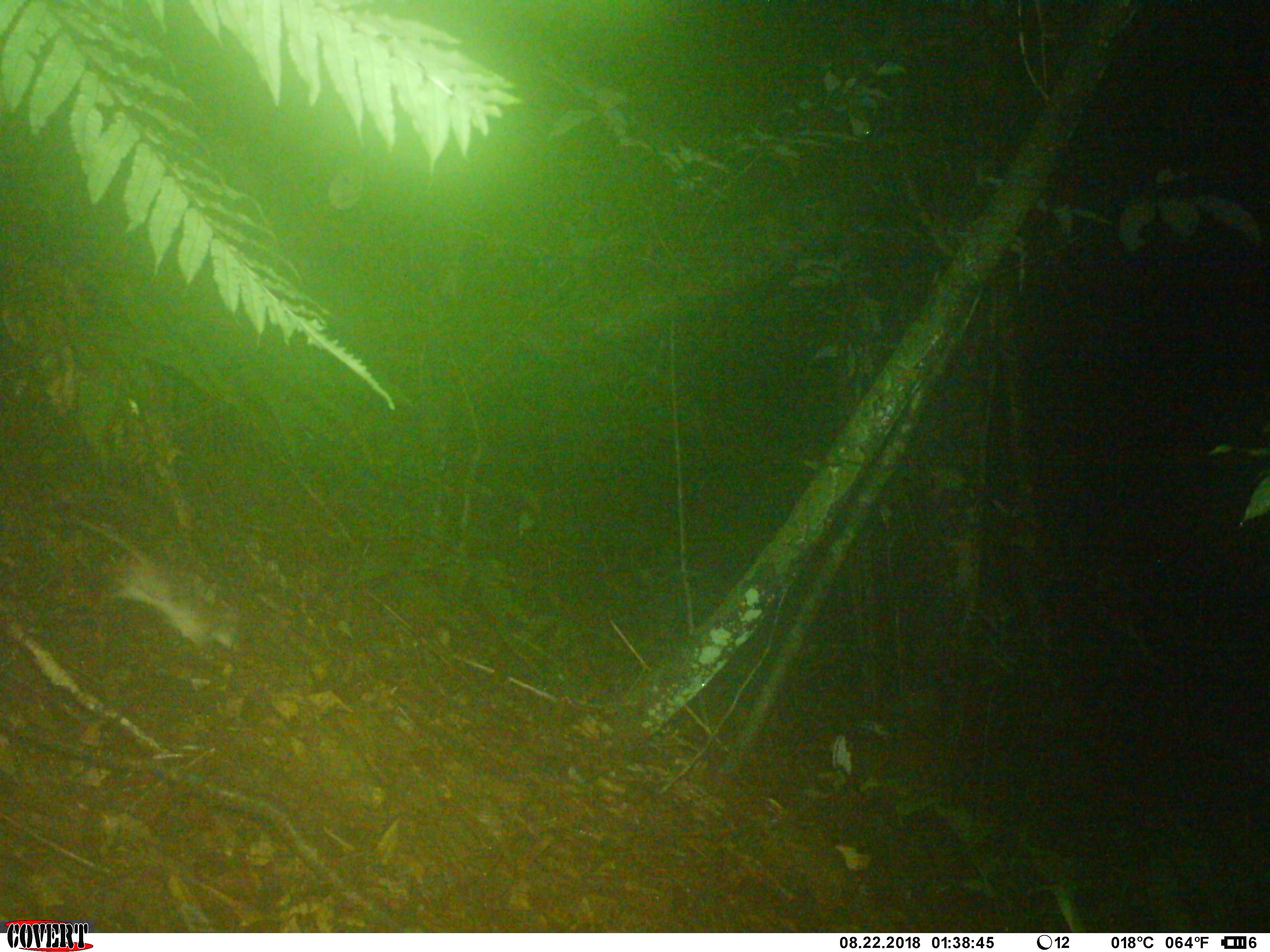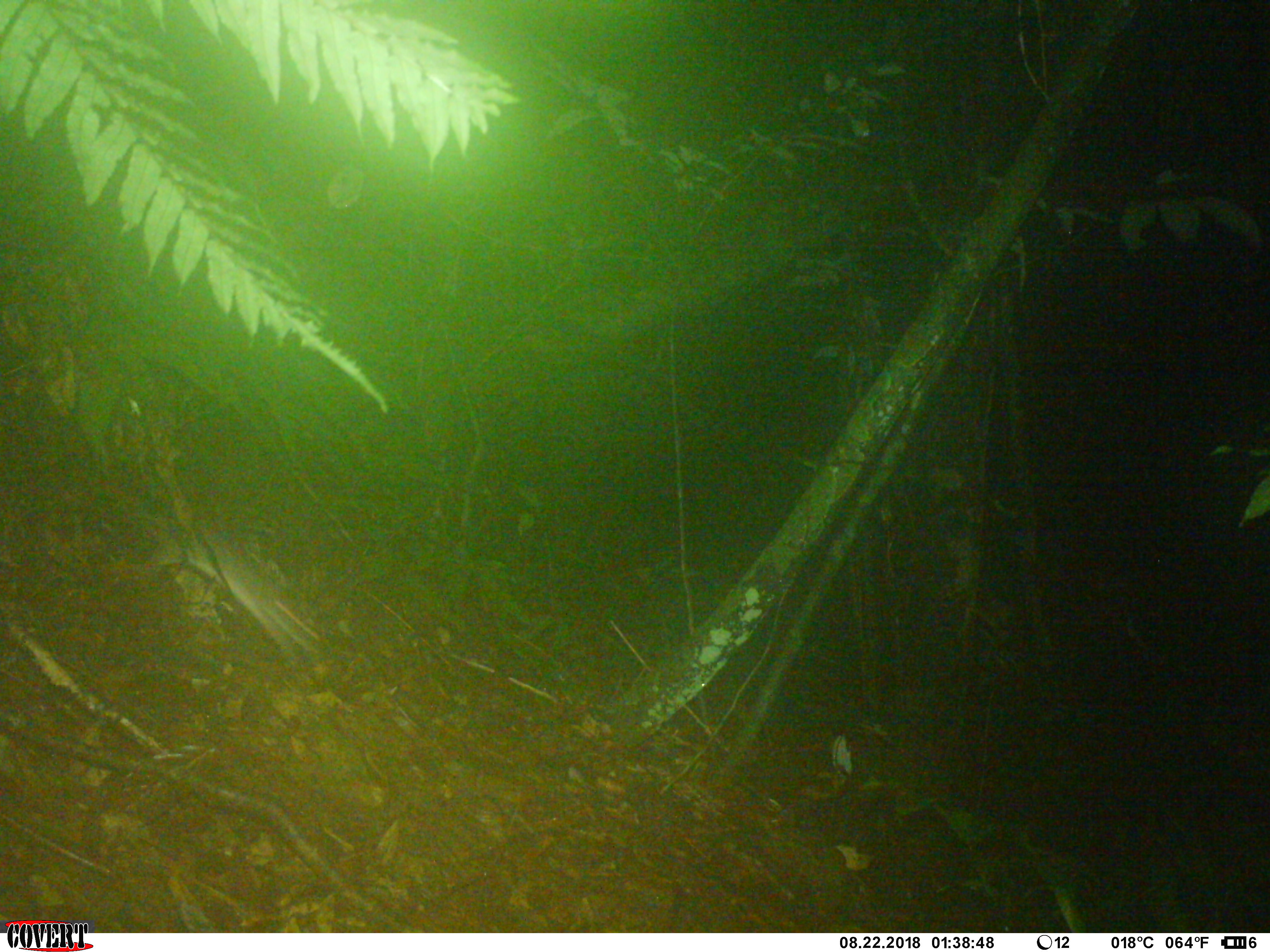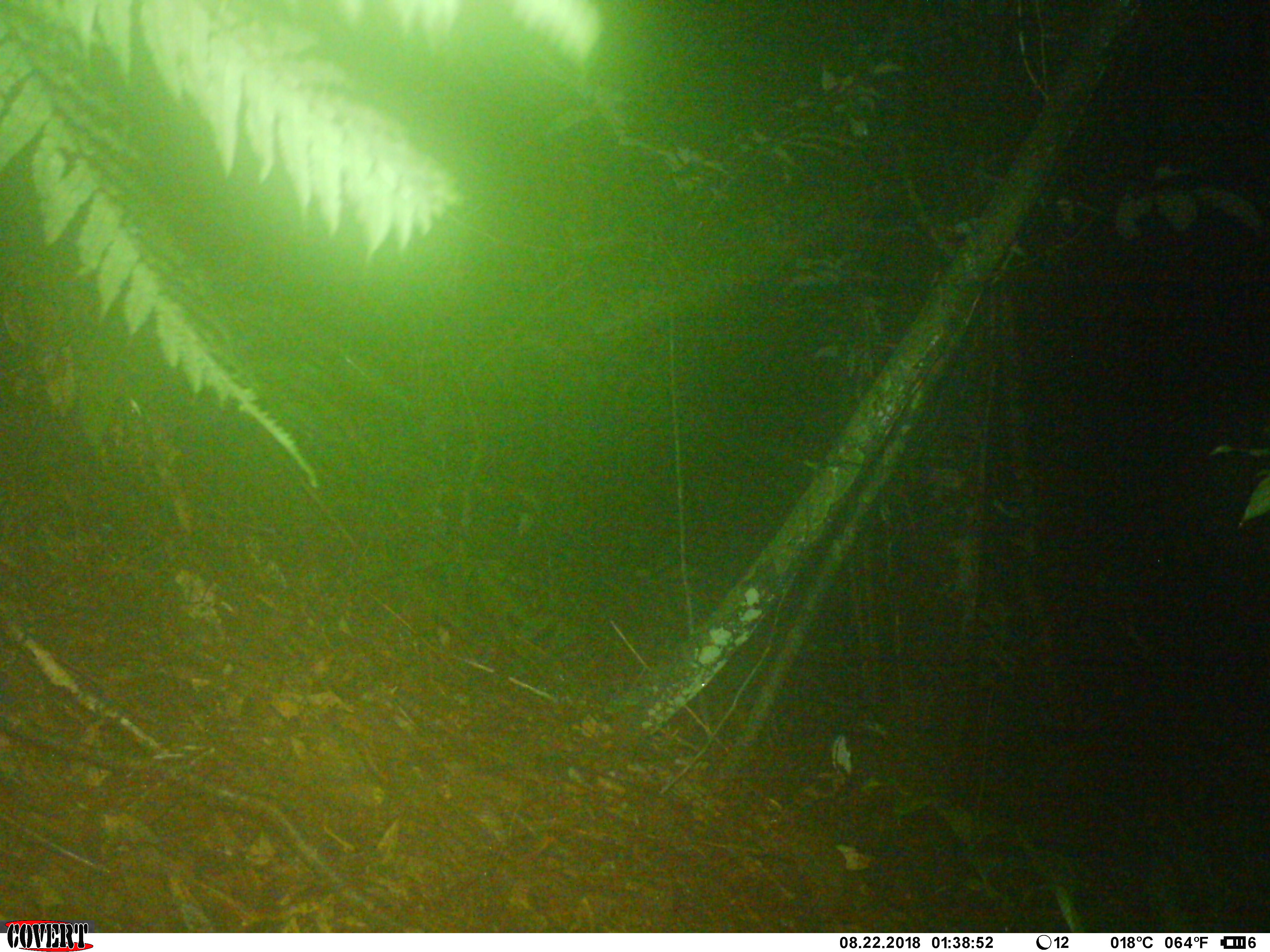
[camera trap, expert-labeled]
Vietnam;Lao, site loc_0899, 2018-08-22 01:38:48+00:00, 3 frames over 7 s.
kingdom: Animalia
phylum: Chordata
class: Mammalia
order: Rodentia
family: Muridae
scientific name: Muridae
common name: old-world mice and rats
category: unidentified murid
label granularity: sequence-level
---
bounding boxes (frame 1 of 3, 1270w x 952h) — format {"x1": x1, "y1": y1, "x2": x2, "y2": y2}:
unidentified murid: {"x1": 72, "y1": 516, "x2": 242, "y2": 654}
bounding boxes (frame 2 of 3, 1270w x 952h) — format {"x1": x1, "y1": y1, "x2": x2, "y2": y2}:
unidentified murid: {"x1": 137, "y1": 510, "x2": 327, "y2": 657}